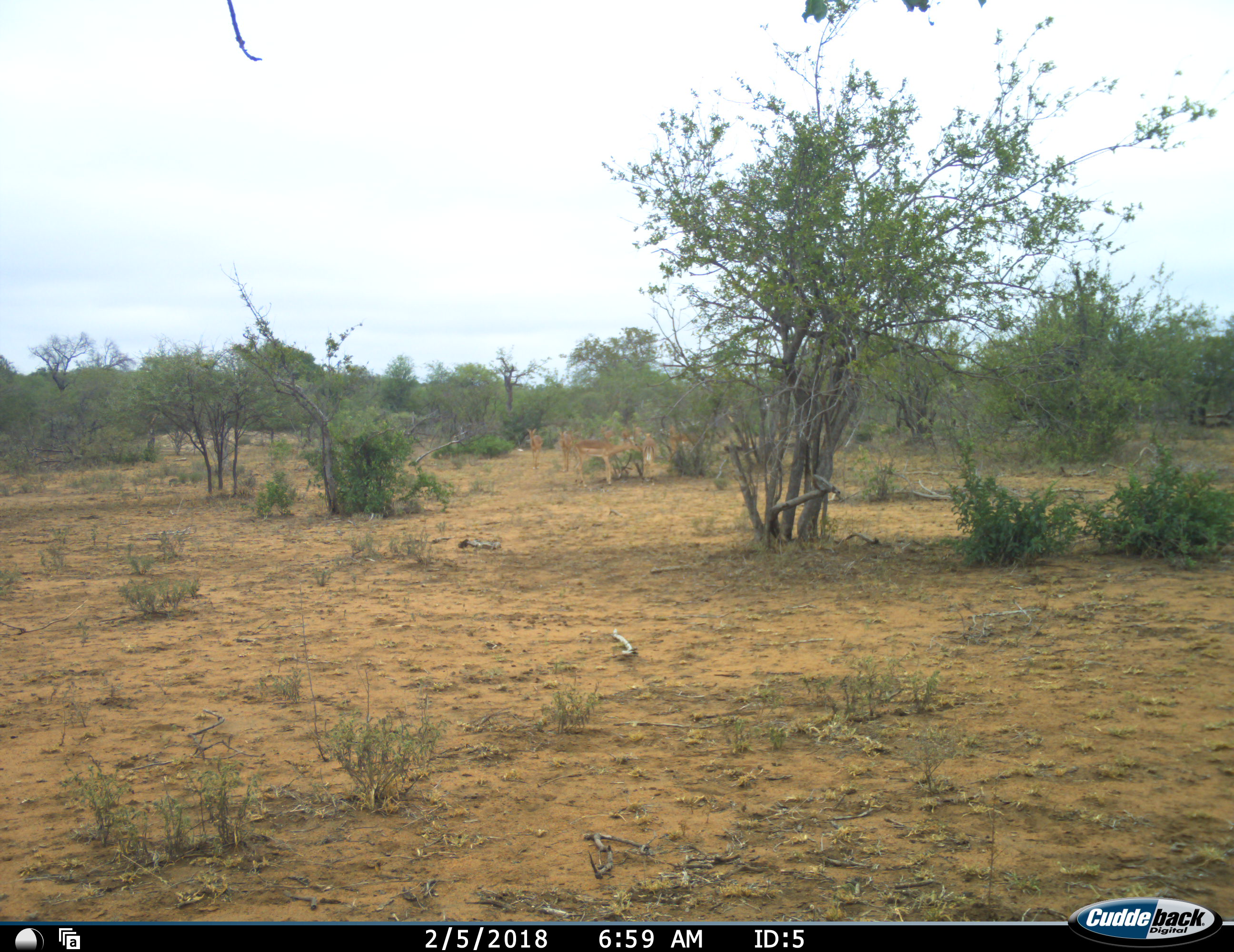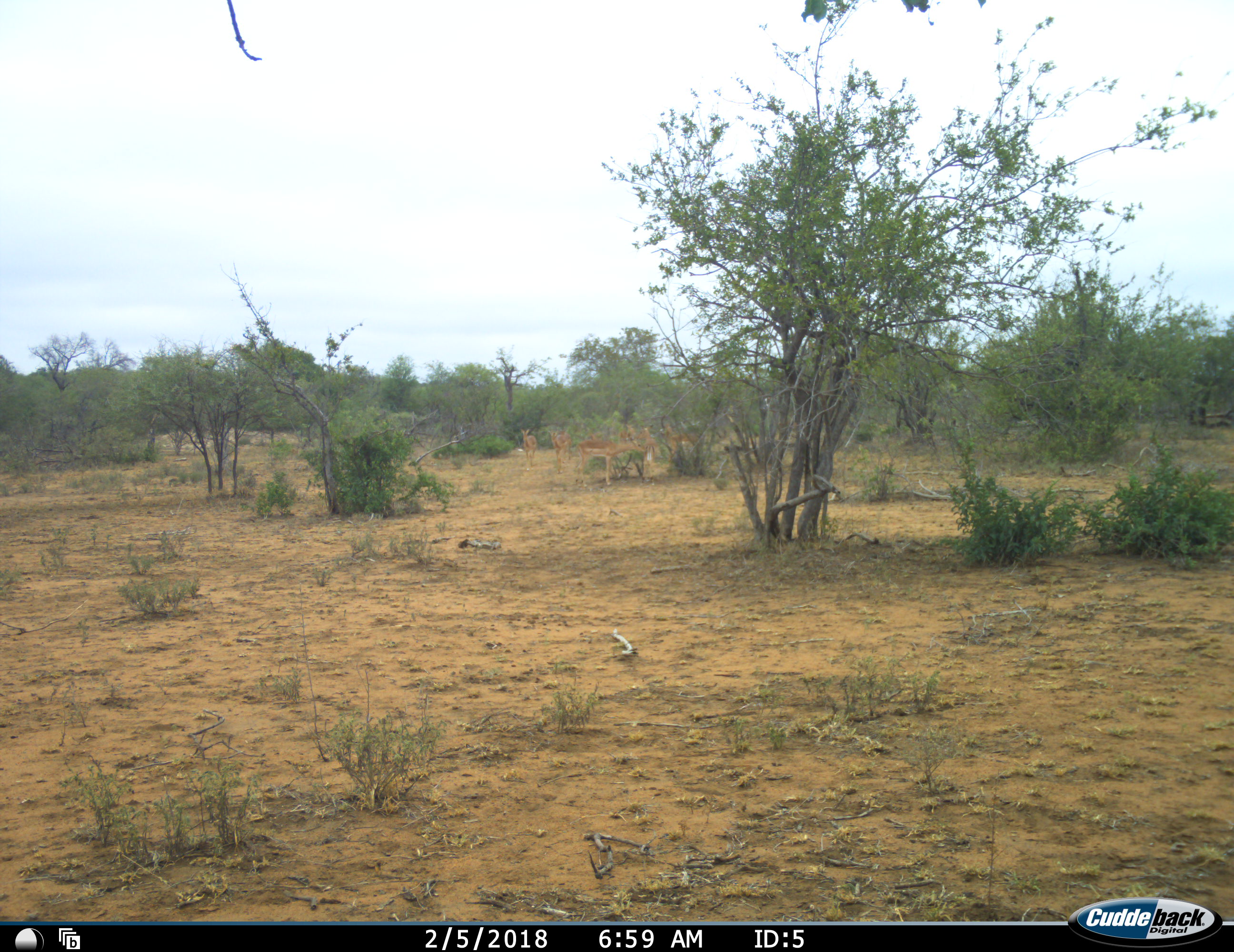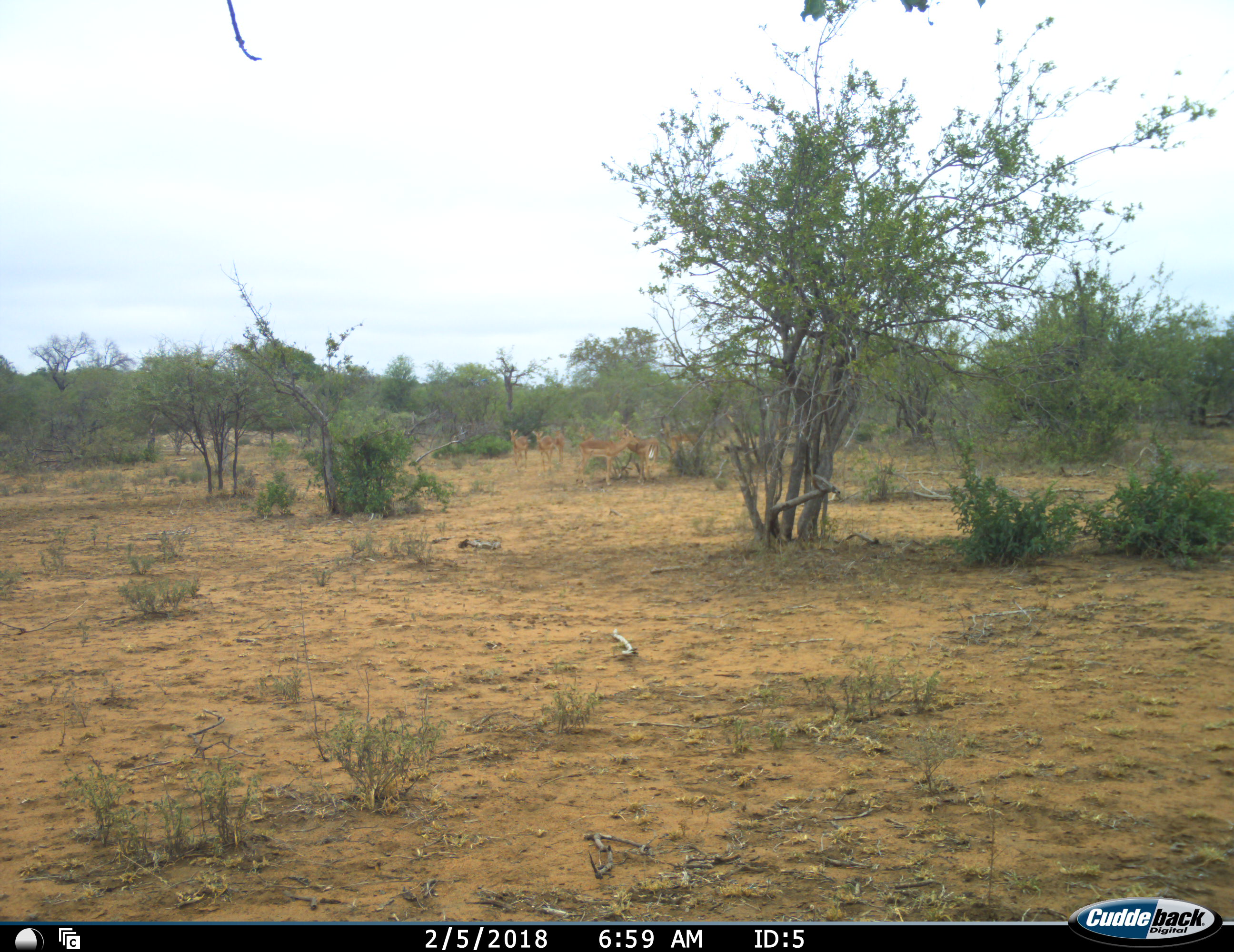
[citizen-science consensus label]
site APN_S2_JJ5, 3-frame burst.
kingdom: Animalia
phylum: Chordata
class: Mammalia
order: Artiodactyla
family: Bovidae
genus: Aepyceros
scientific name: Aepyceros melampus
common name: impala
Impala (Aepyceros melampus), count 8. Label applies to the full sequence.